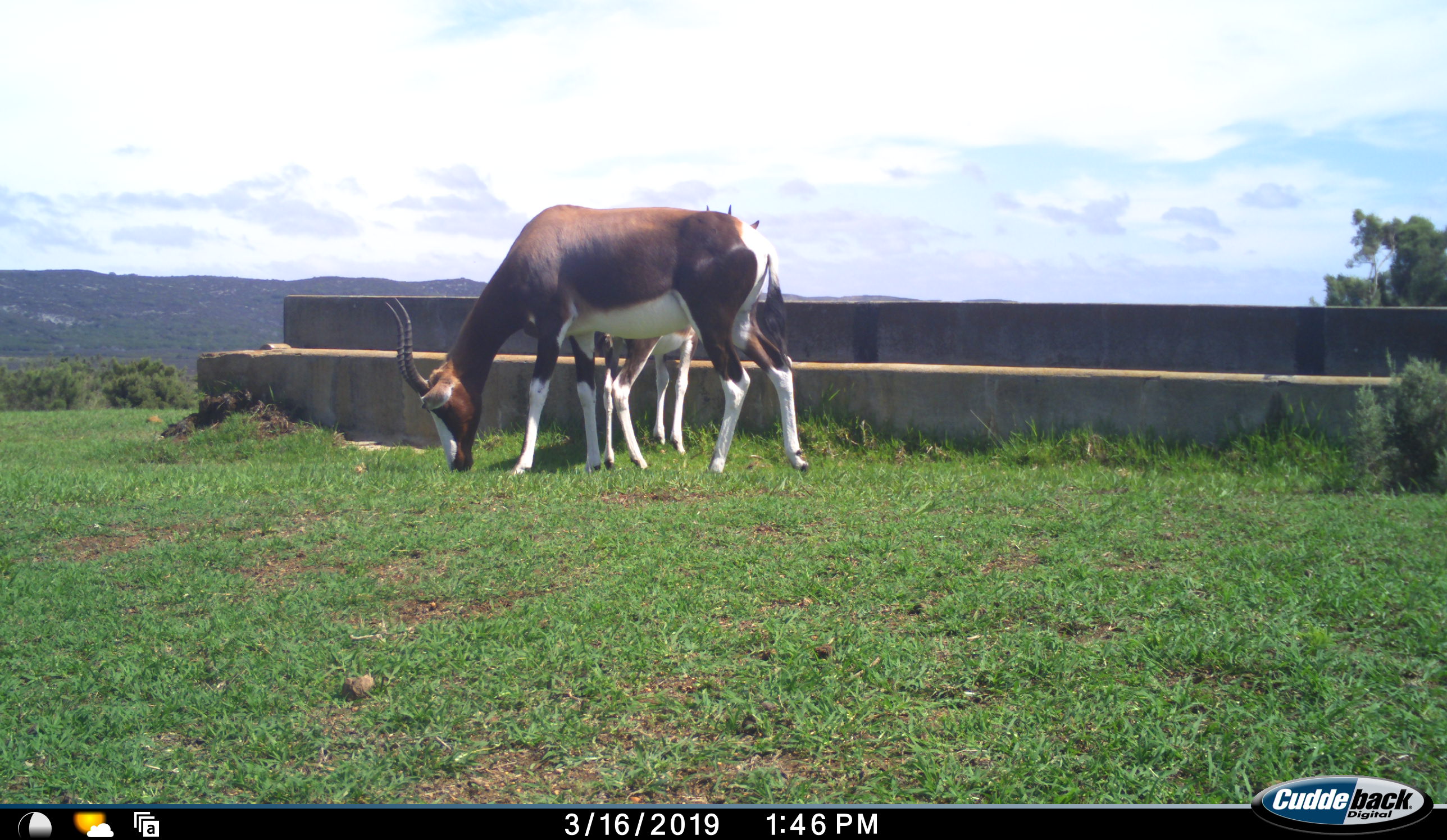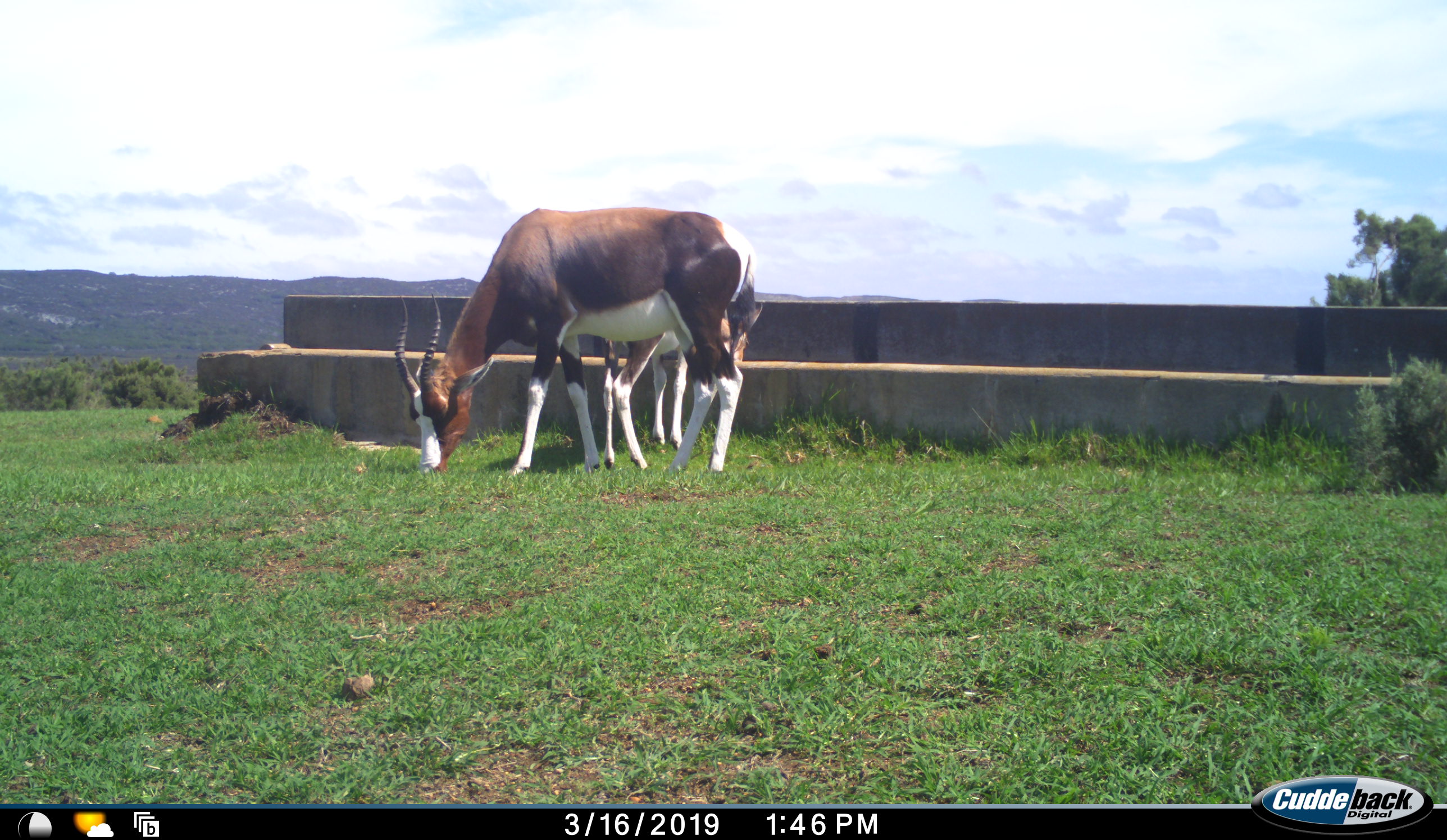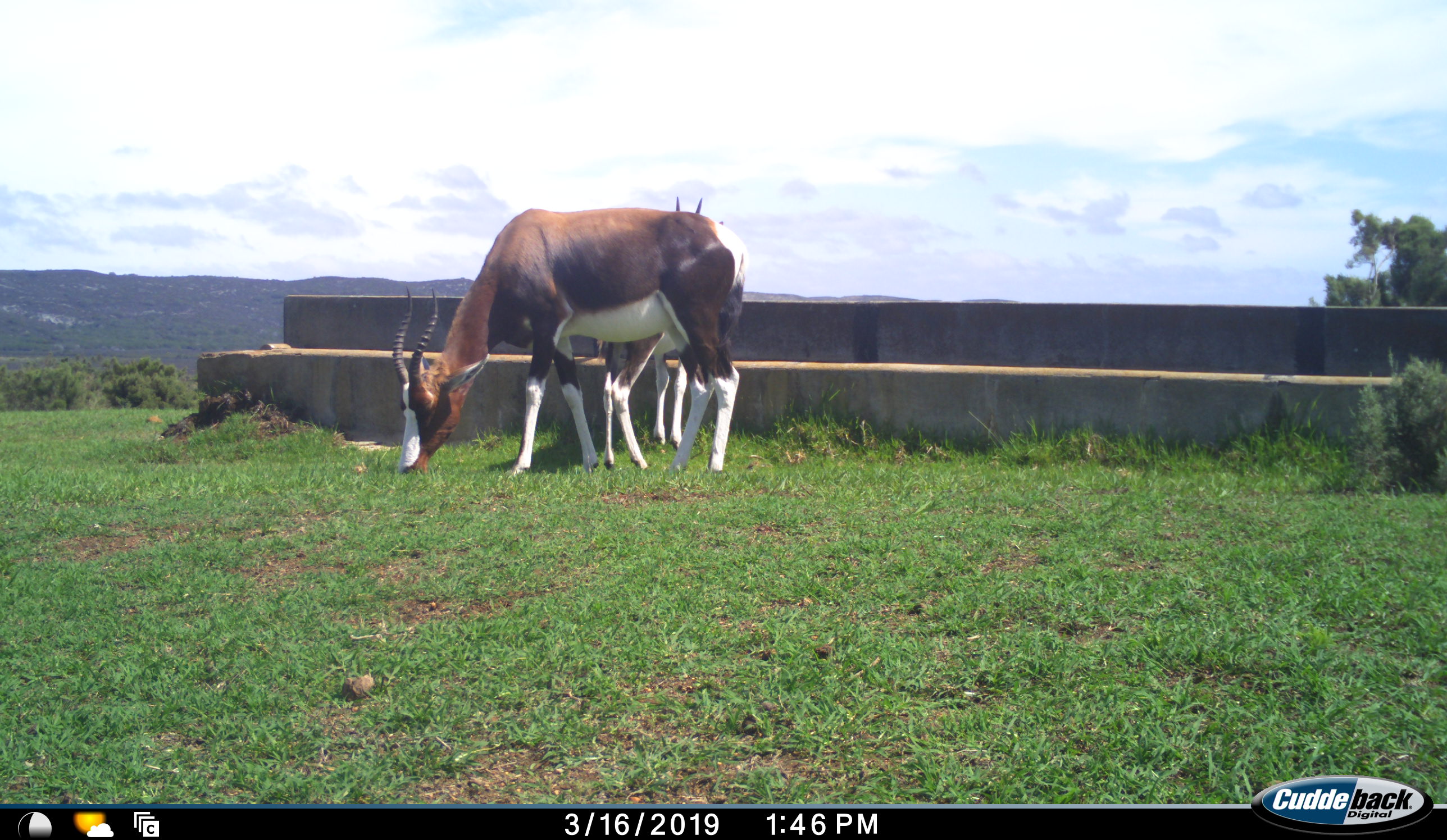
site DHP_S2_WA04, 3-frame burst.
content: unidentified animal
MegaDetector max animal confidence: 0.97